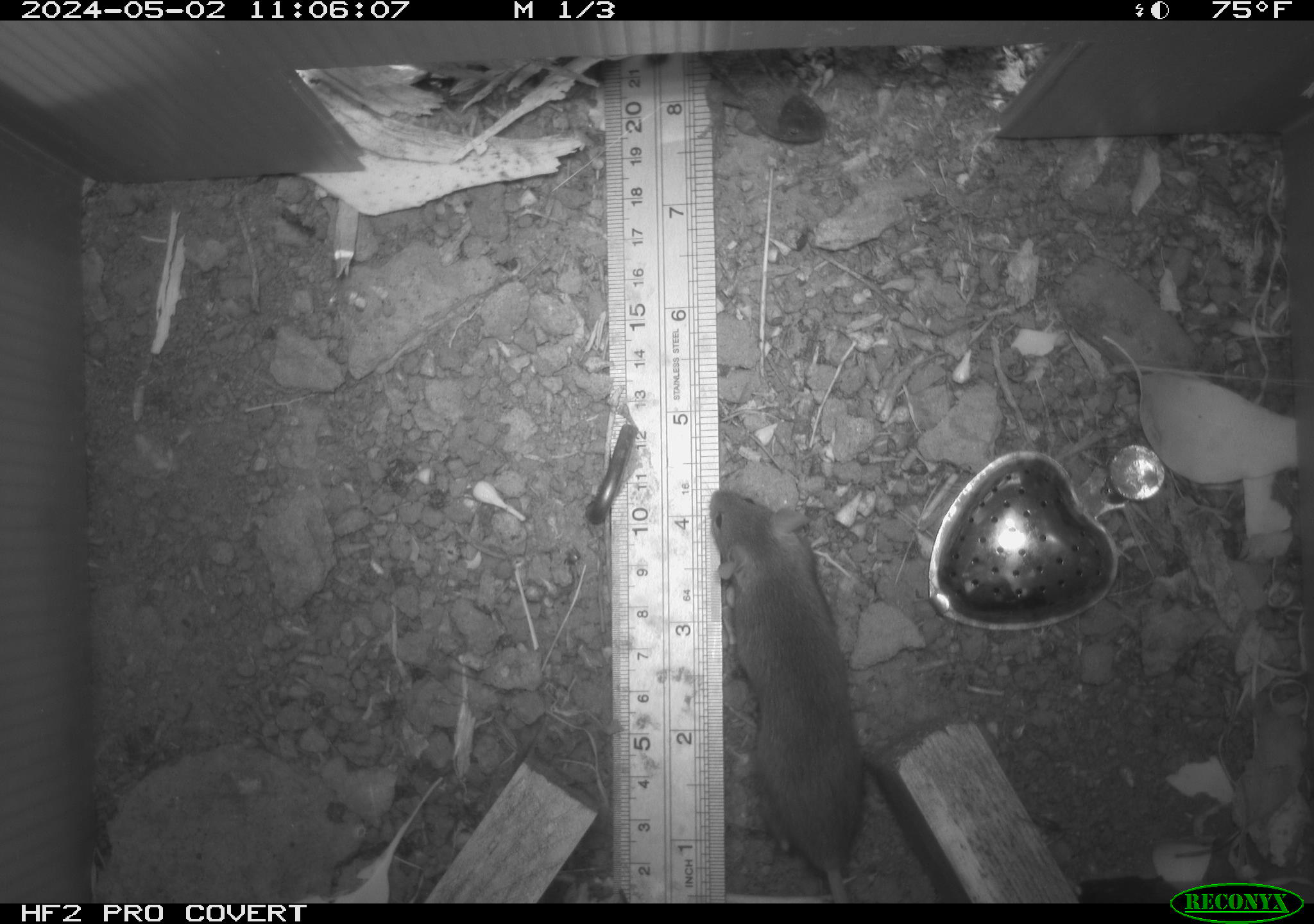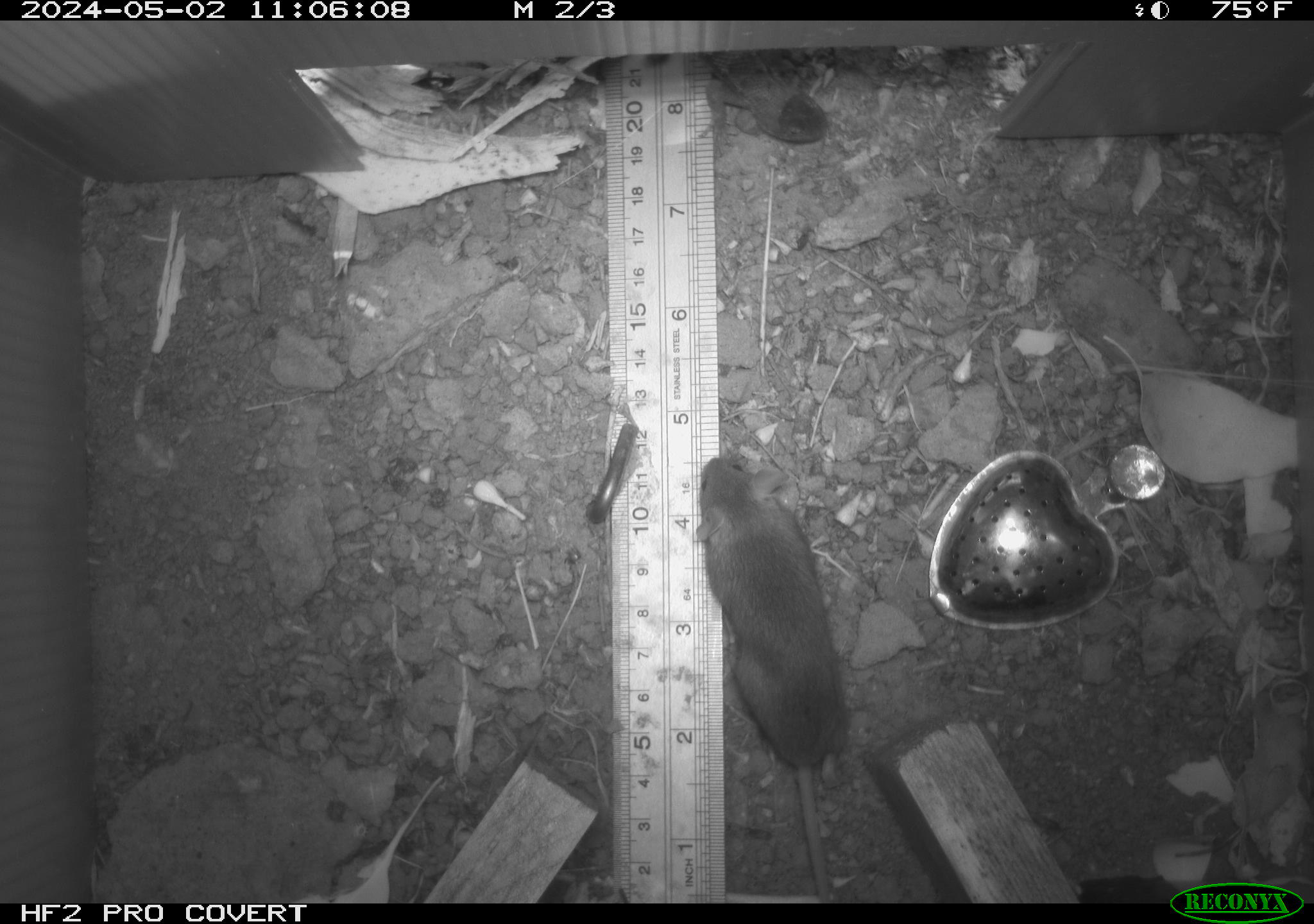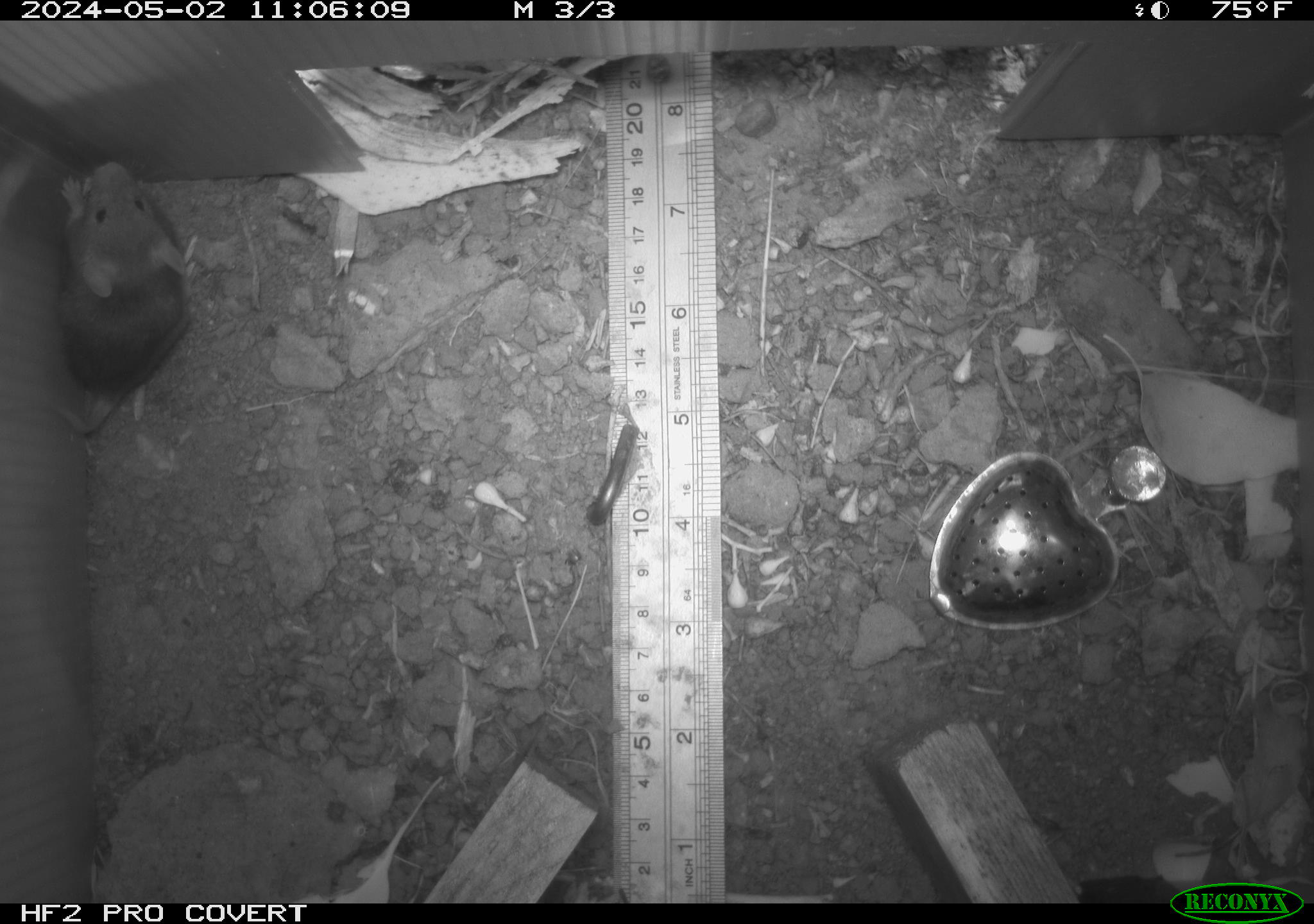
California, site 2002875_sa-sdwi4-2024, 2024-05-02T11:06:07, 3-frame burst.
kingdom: Animalia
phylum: Chordata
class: Mammalia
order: Rodentia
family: Muridae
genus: Mus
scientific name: Mus musculus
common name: house mouse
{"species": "house mouse (Mus musculus)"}